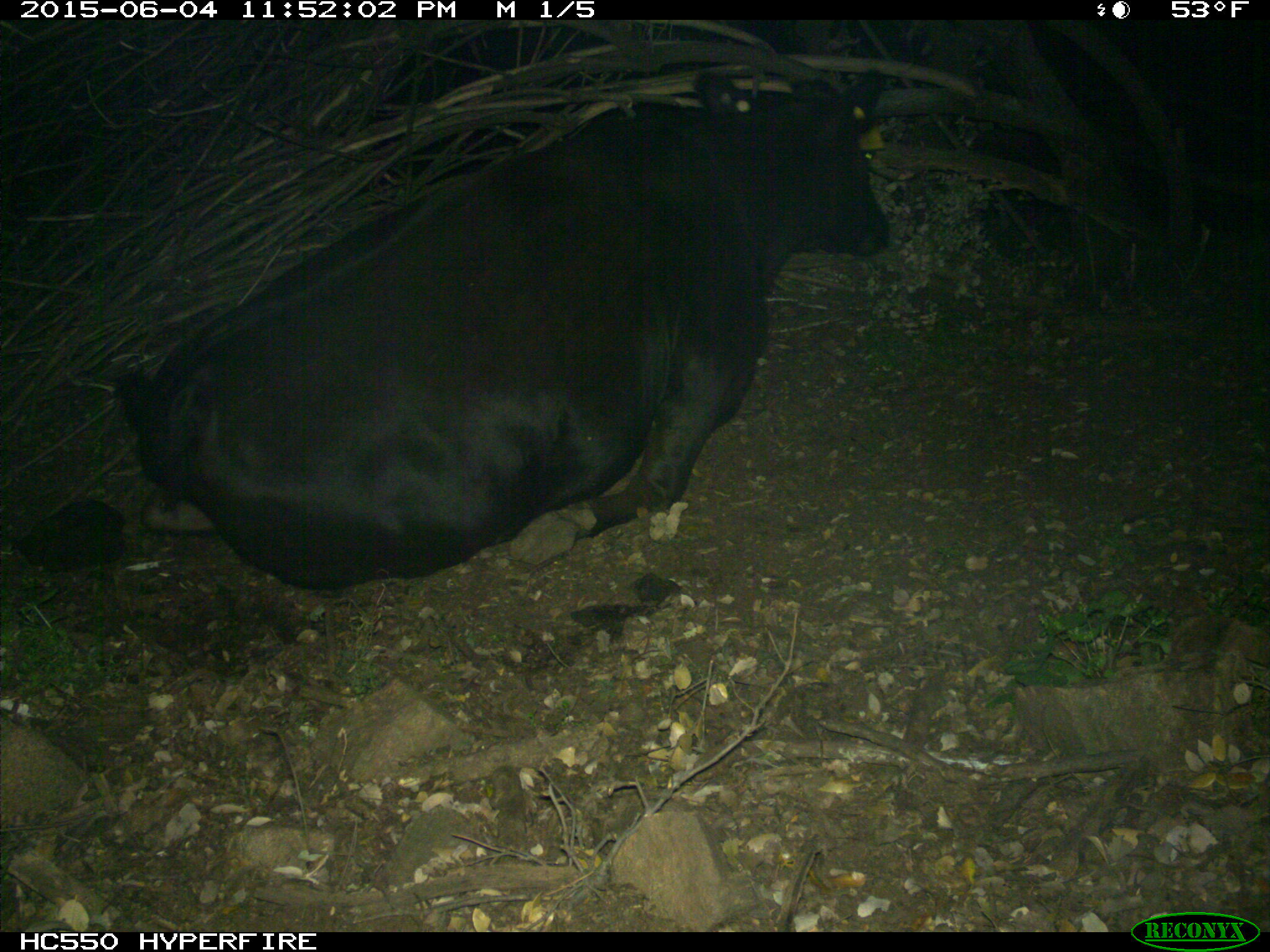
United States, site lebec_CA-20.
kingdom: Animalia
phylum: Chordata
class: Mammalia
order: Artiodactyla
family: Bovidae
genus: Bos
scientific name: Bos taurus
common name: domestic cow